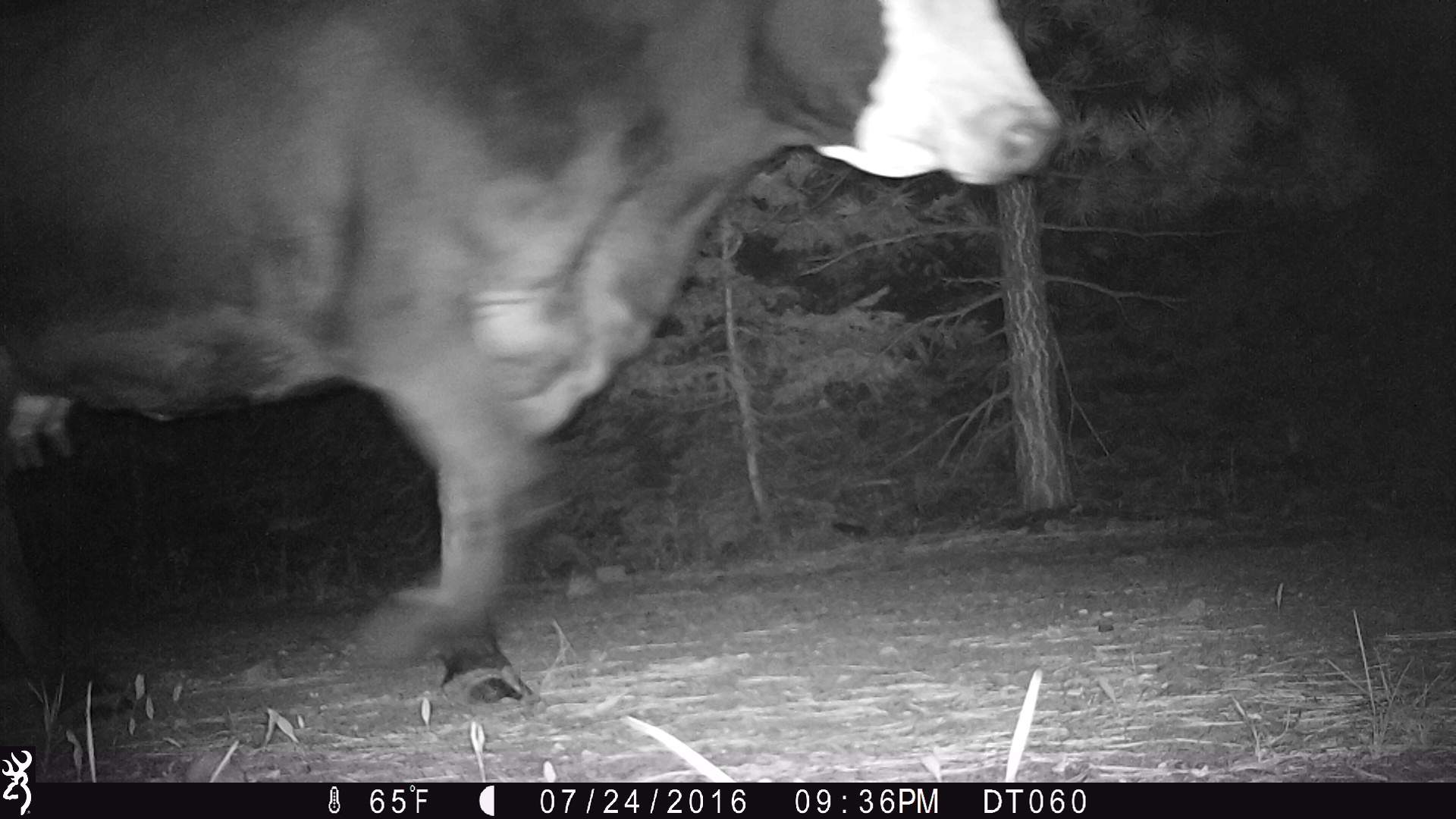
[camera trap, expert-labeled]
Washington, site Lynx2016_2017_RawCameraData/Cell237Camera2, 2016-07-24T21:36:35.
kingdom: Animalia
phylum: Chordata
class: Mammalia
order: Artiodactyla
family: Bovidae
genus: Bos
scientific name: Bos taurus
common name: domestic cattle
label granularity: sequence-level